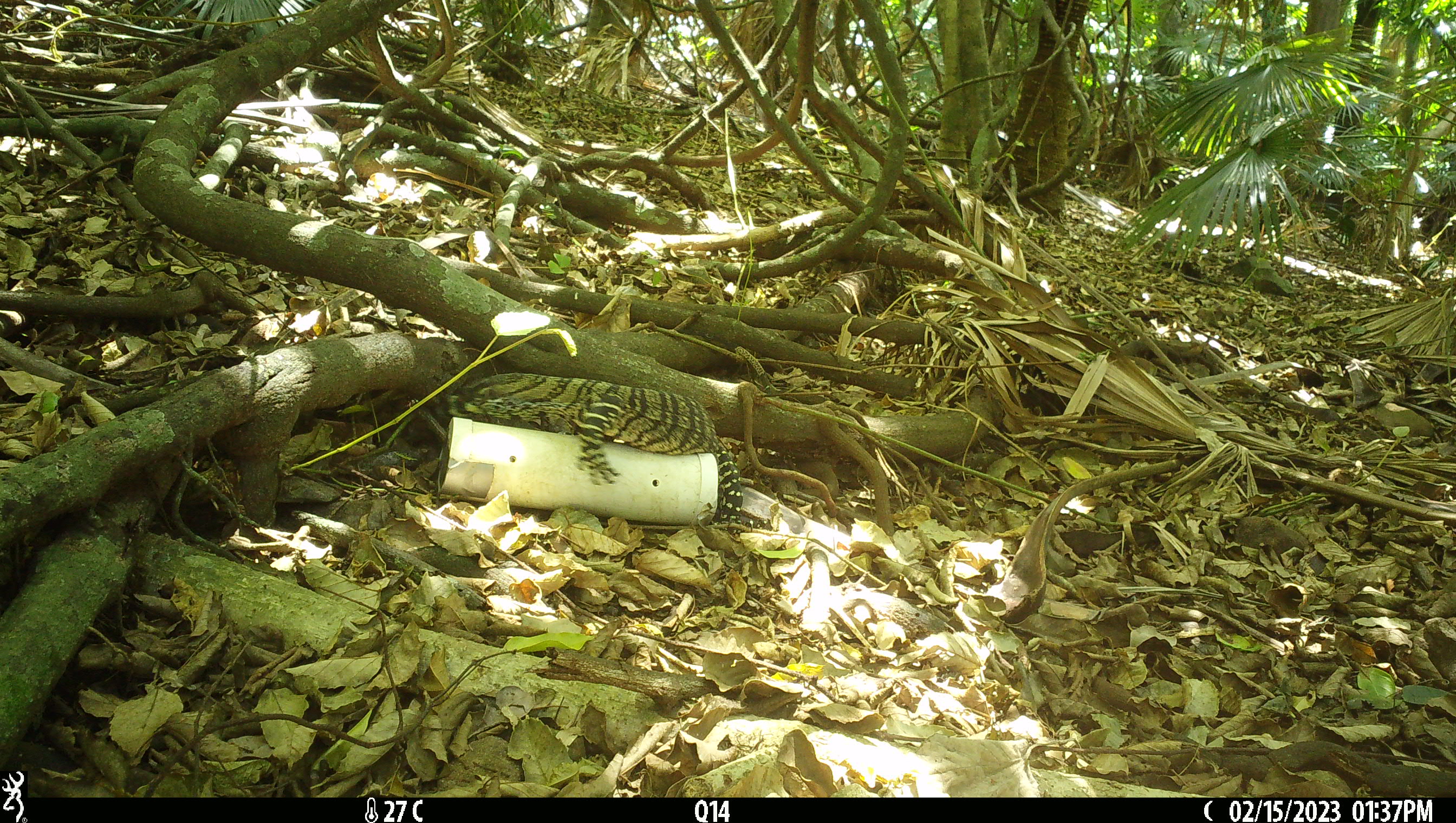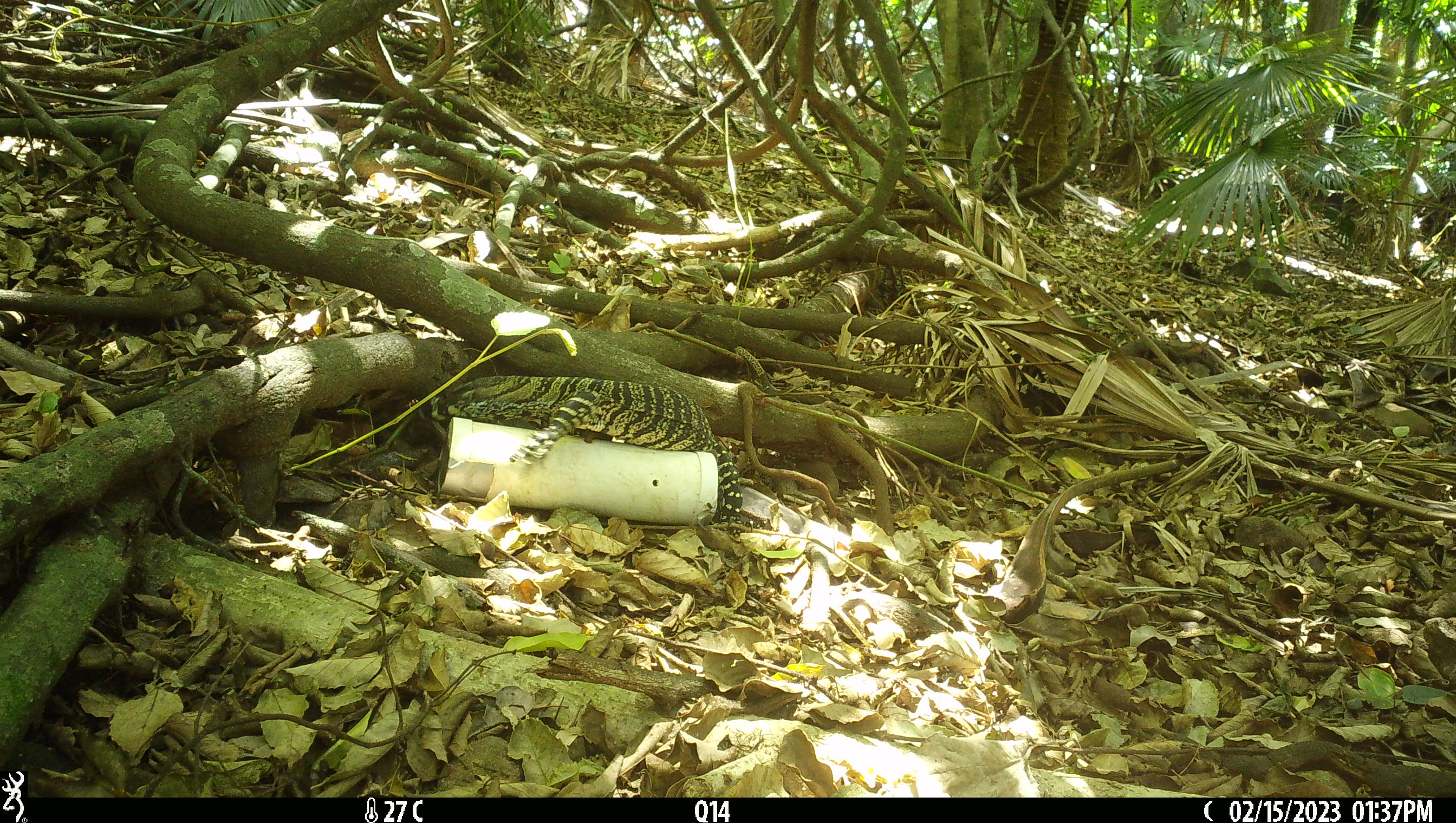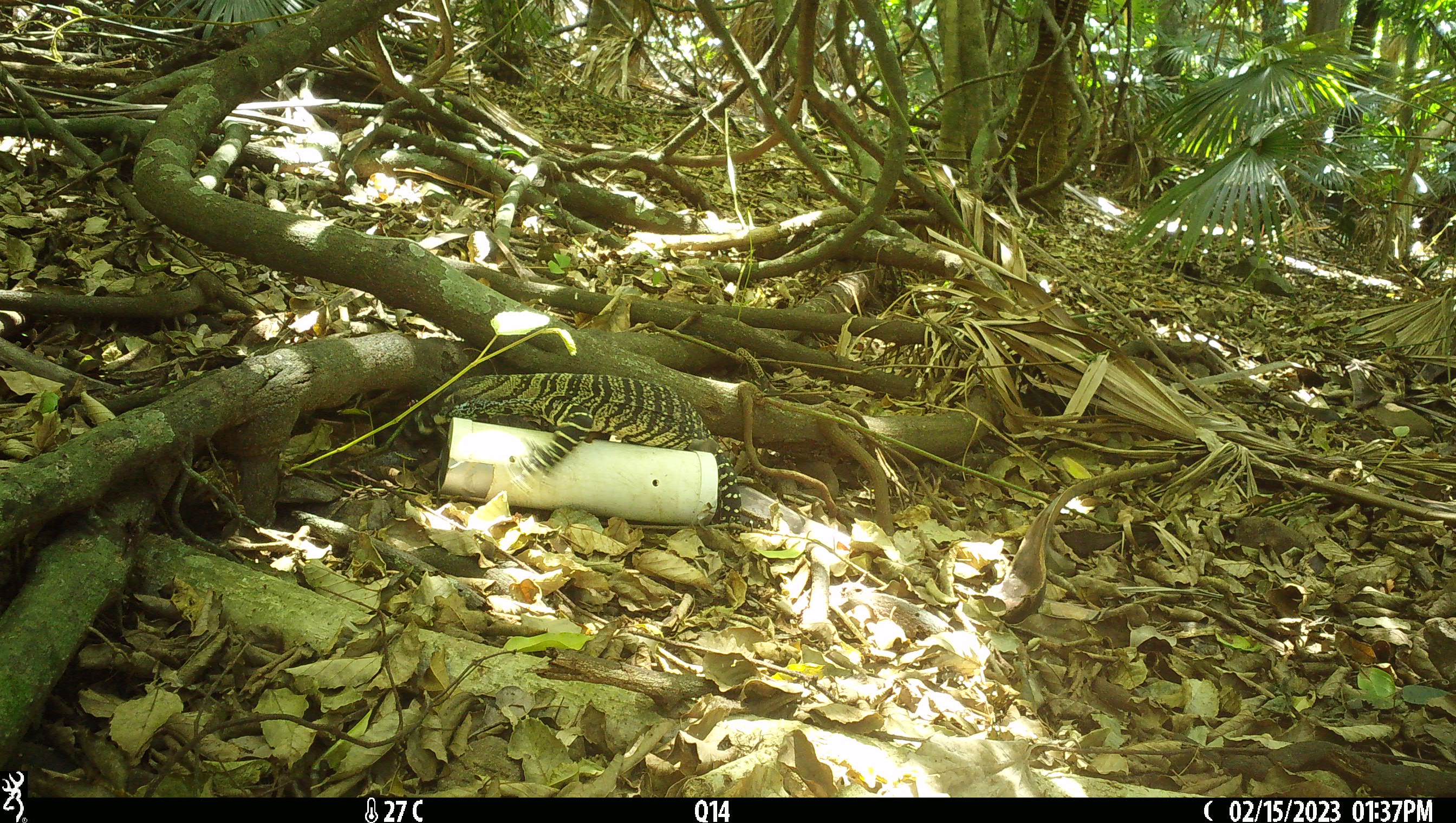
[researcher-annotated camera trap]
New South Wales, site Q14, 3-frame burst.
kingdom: Animalia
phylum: Chordata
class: Reptilia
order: Squamata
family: Varanidae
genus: Varanus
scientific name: Varanus varius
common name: lace monitor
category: goanna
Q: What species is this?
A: Goanna (lace monitor) (Varanus varius).